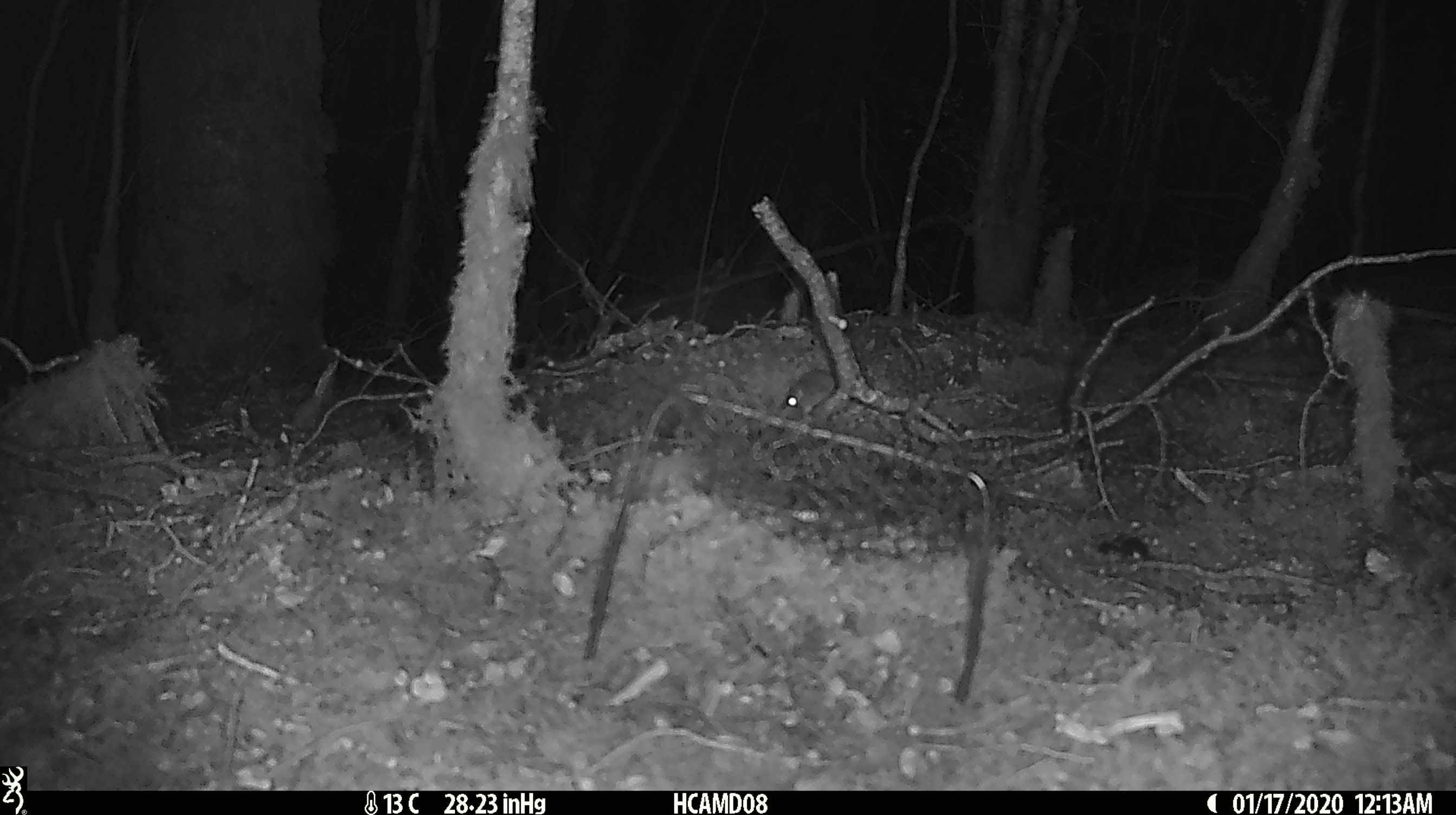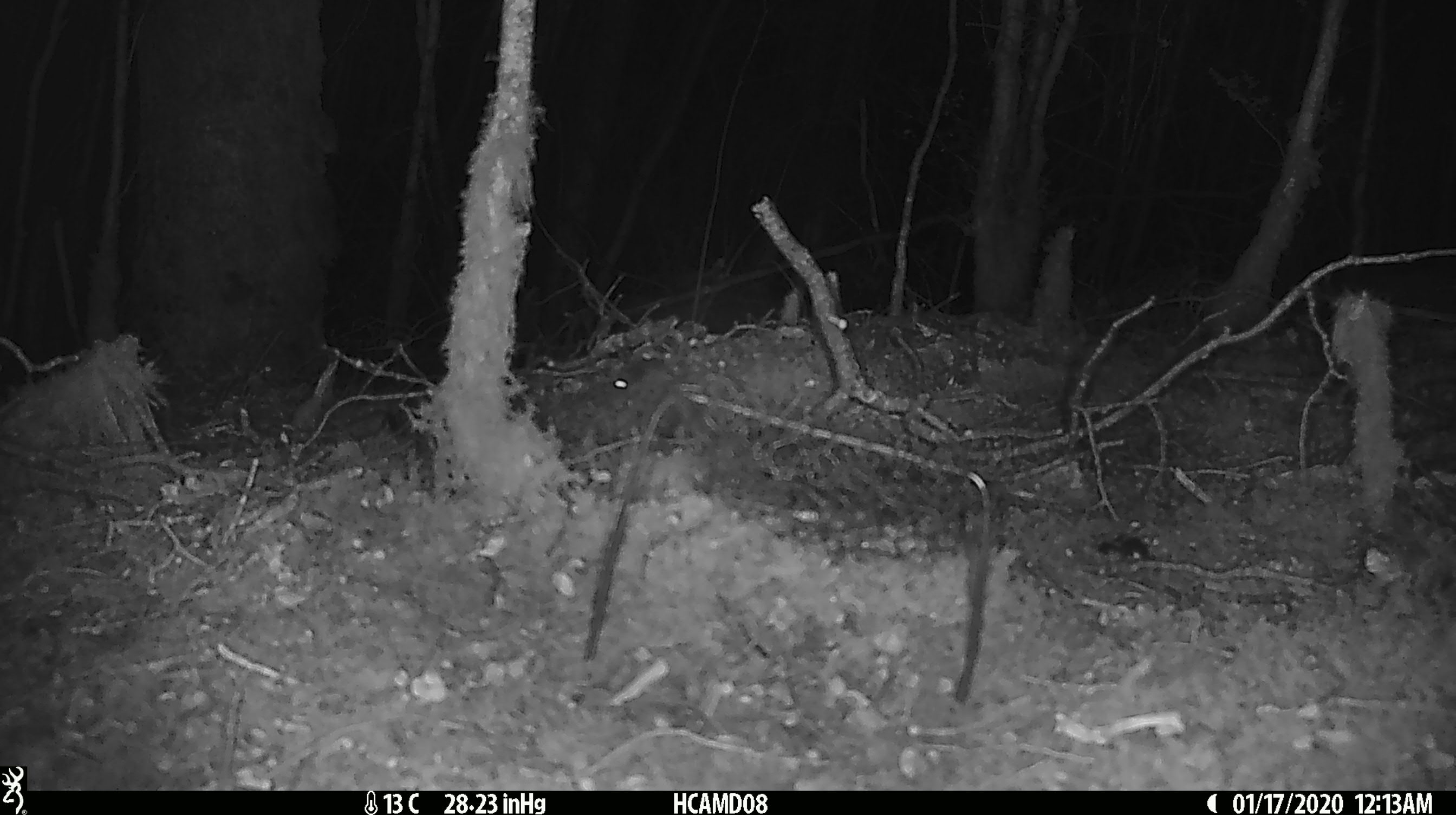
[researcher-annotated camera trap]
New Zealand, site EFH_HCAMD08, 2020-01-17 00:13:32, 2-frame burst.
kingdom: Animalia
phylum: Chordata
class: Mammalia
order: Rodentia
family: Muridae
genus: Mus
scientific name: Mus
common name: mouse